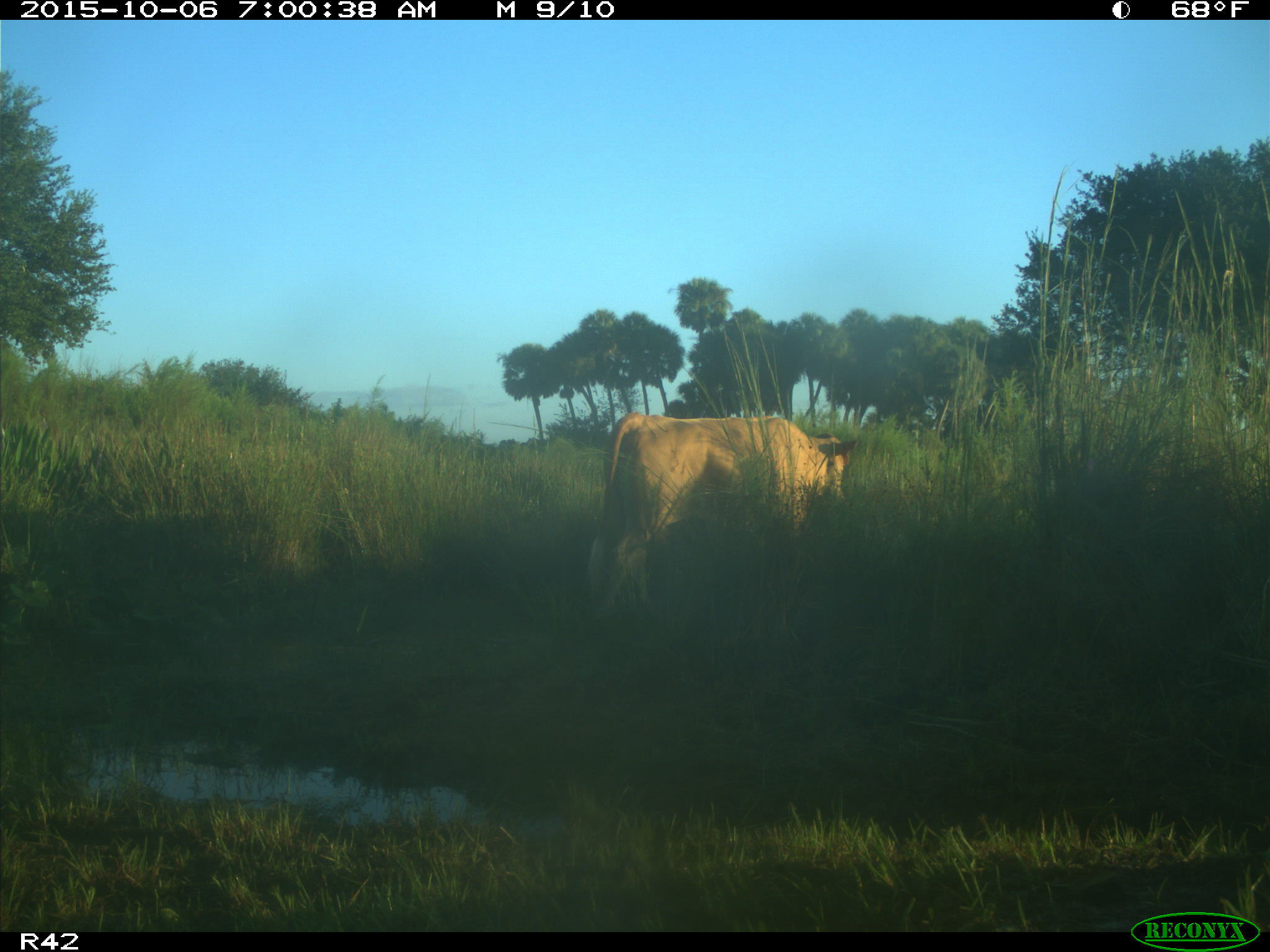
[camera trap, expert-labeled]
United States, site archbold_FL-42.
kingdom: Animalia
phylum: Chordata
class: Mammalia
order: Artiodactyla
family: Bovidae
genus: Bos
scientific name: Bos taurus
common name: domestic cow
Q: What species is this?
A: Bos taurus (domestic cow).